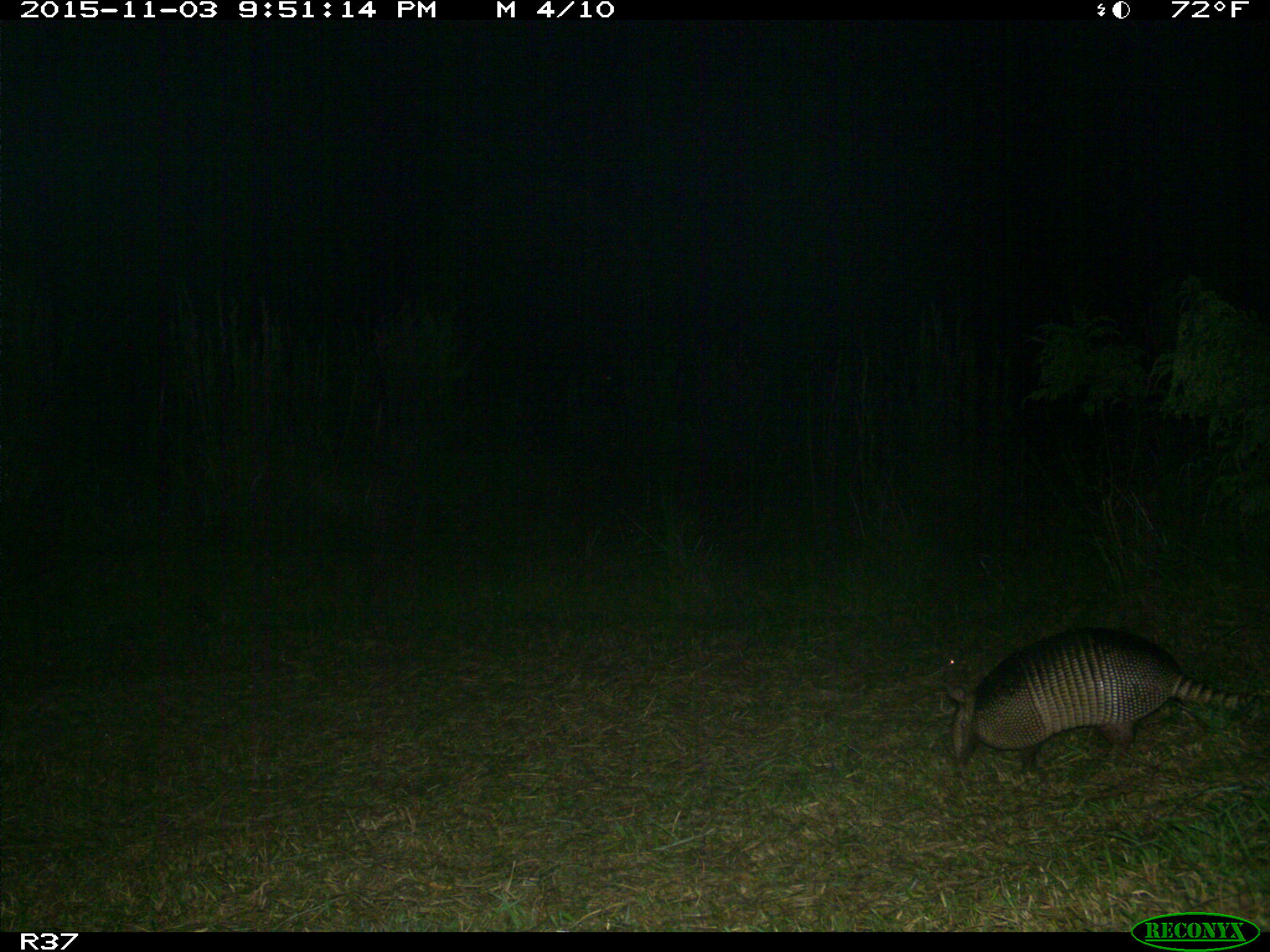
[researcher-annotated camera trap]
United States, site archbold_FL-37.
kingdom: Animalia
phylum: Chordata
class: Mammalia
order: Cingulata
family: Dasypodidae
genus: Dasypus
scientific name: Dasypus novemcinctus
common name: nine-banded armadillo